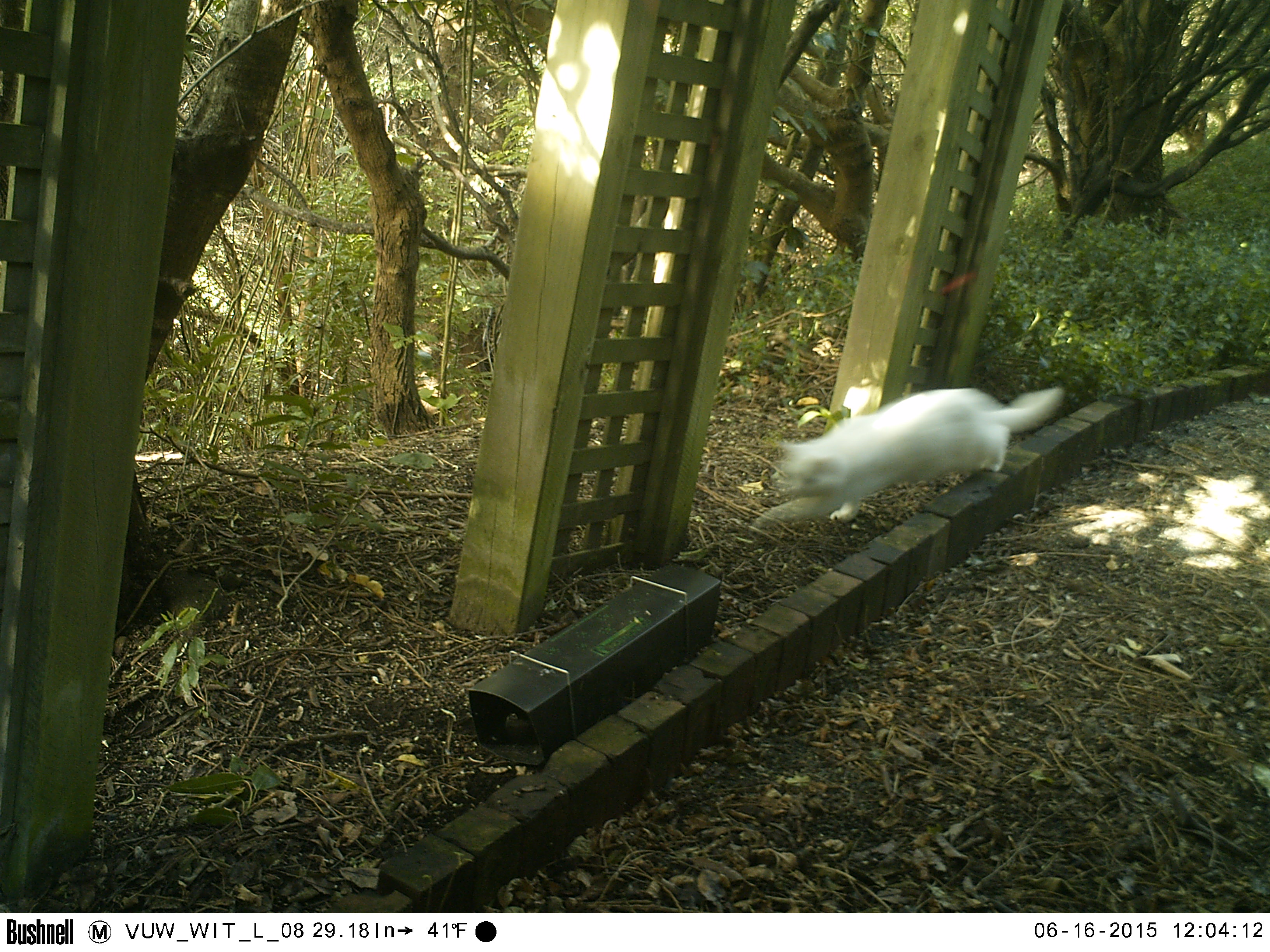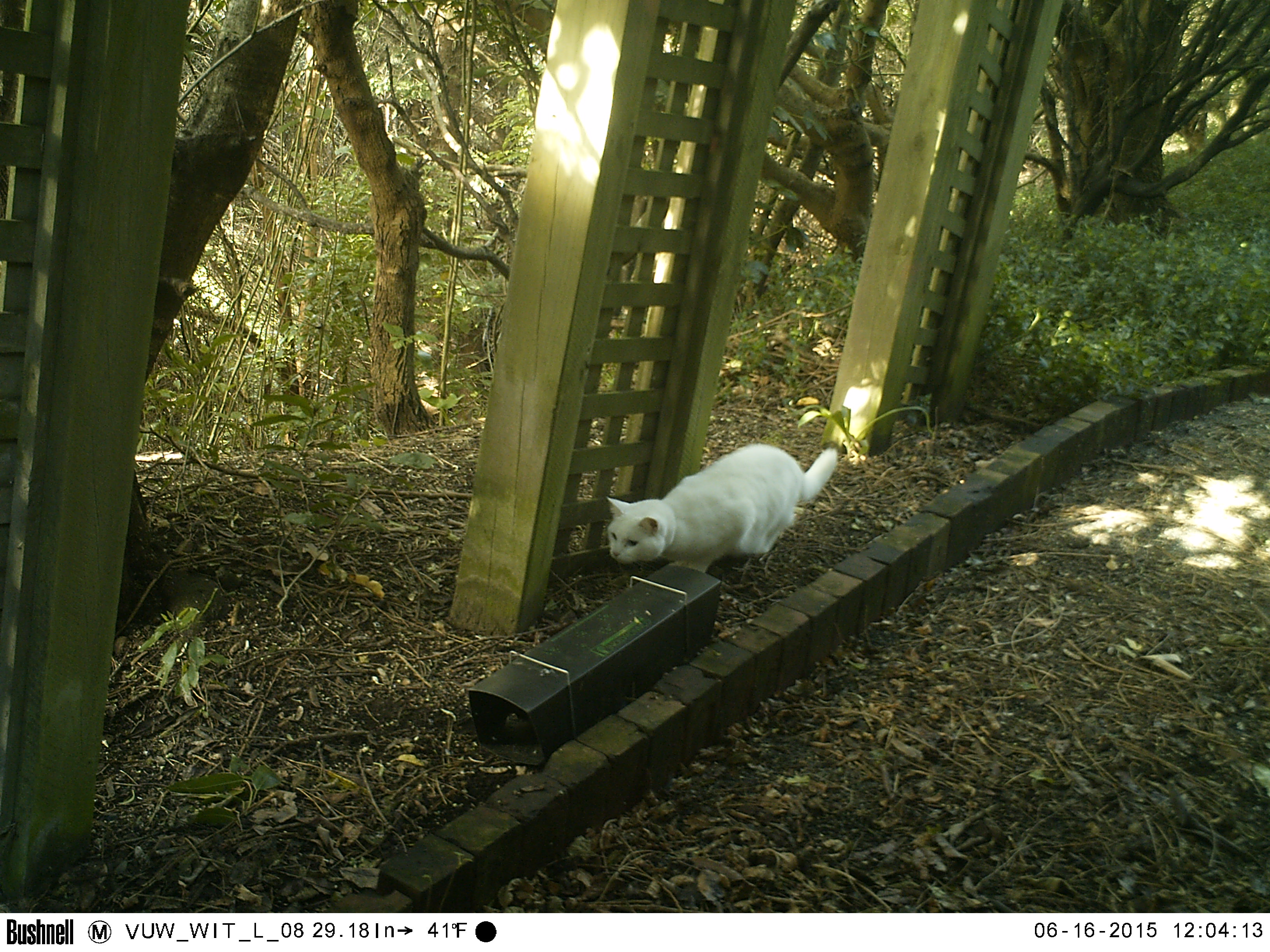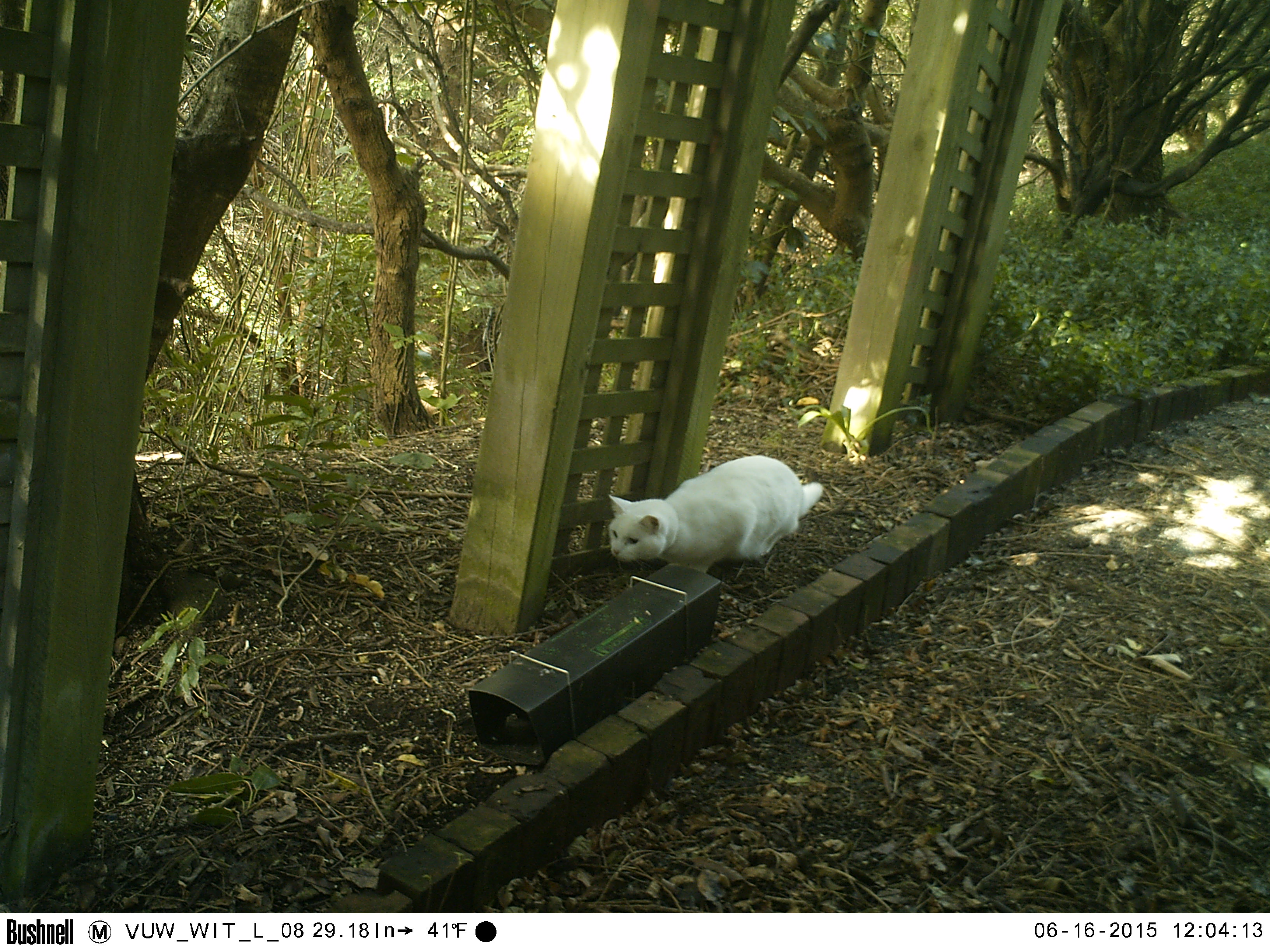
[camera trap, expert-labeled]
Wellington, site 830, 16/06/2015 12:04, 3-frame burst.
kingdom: Animalia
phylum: Chordata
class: Mammalia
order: Carnivora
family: Felidae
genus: Felis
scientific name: Felis catus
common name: cat